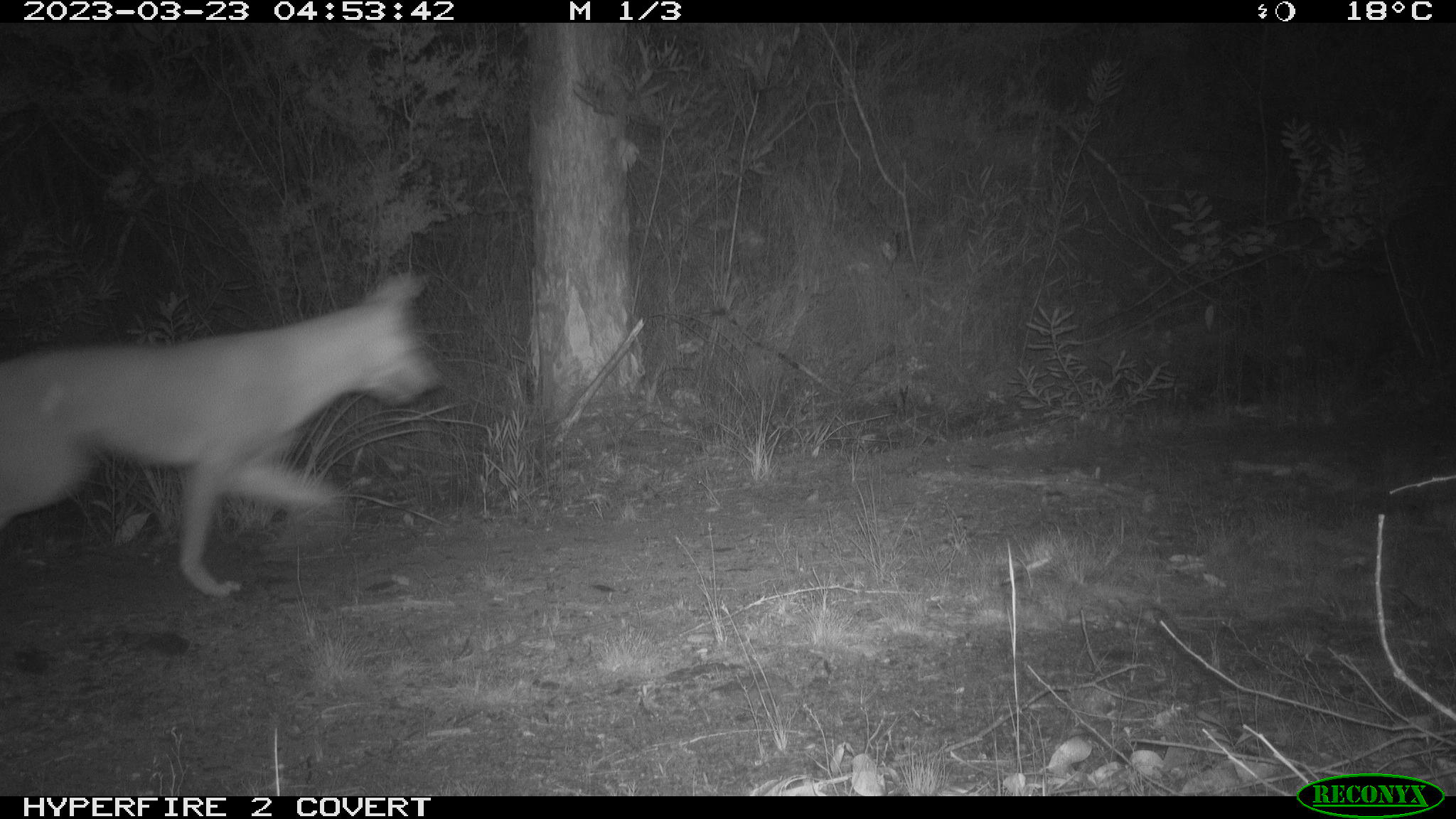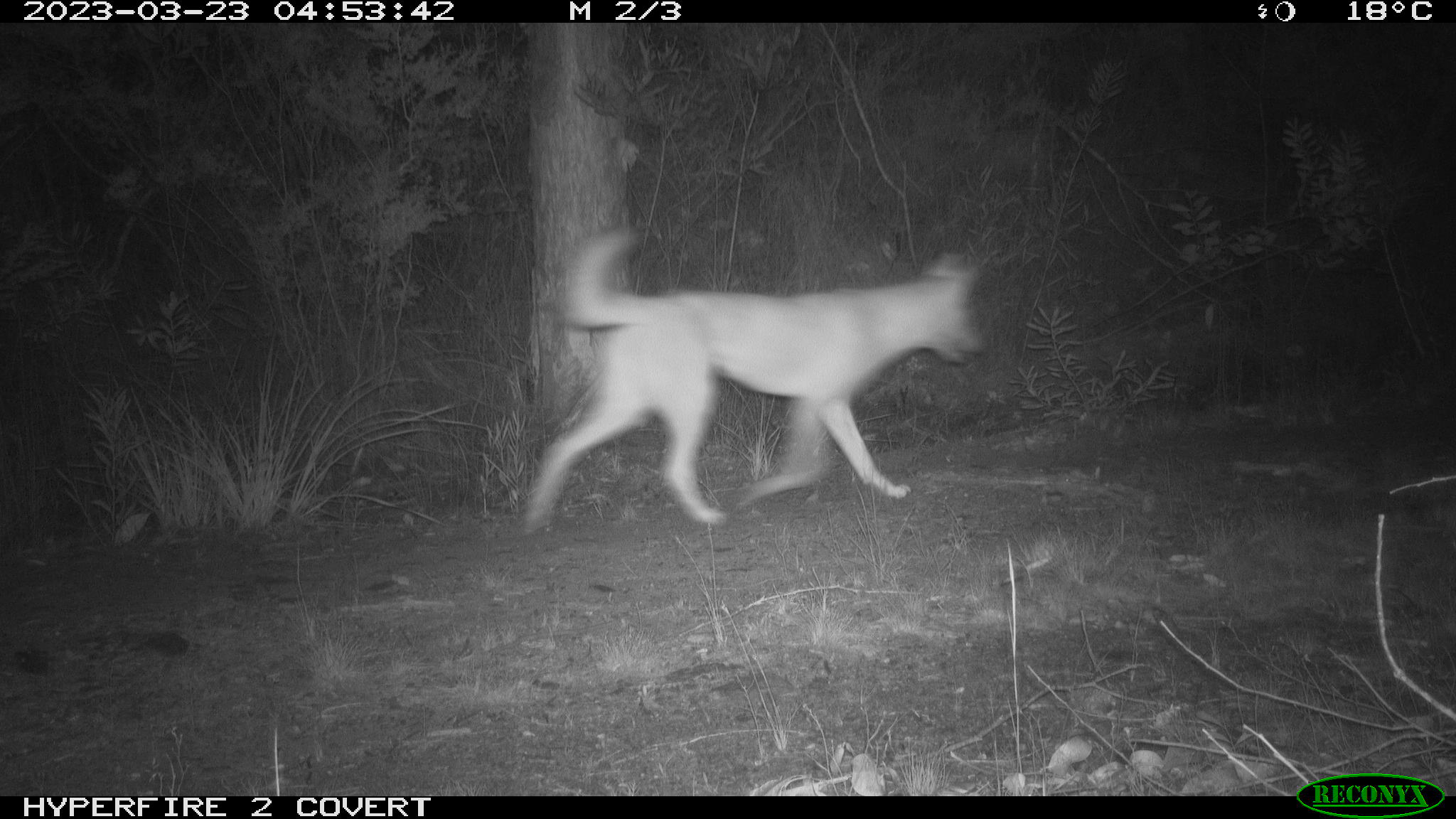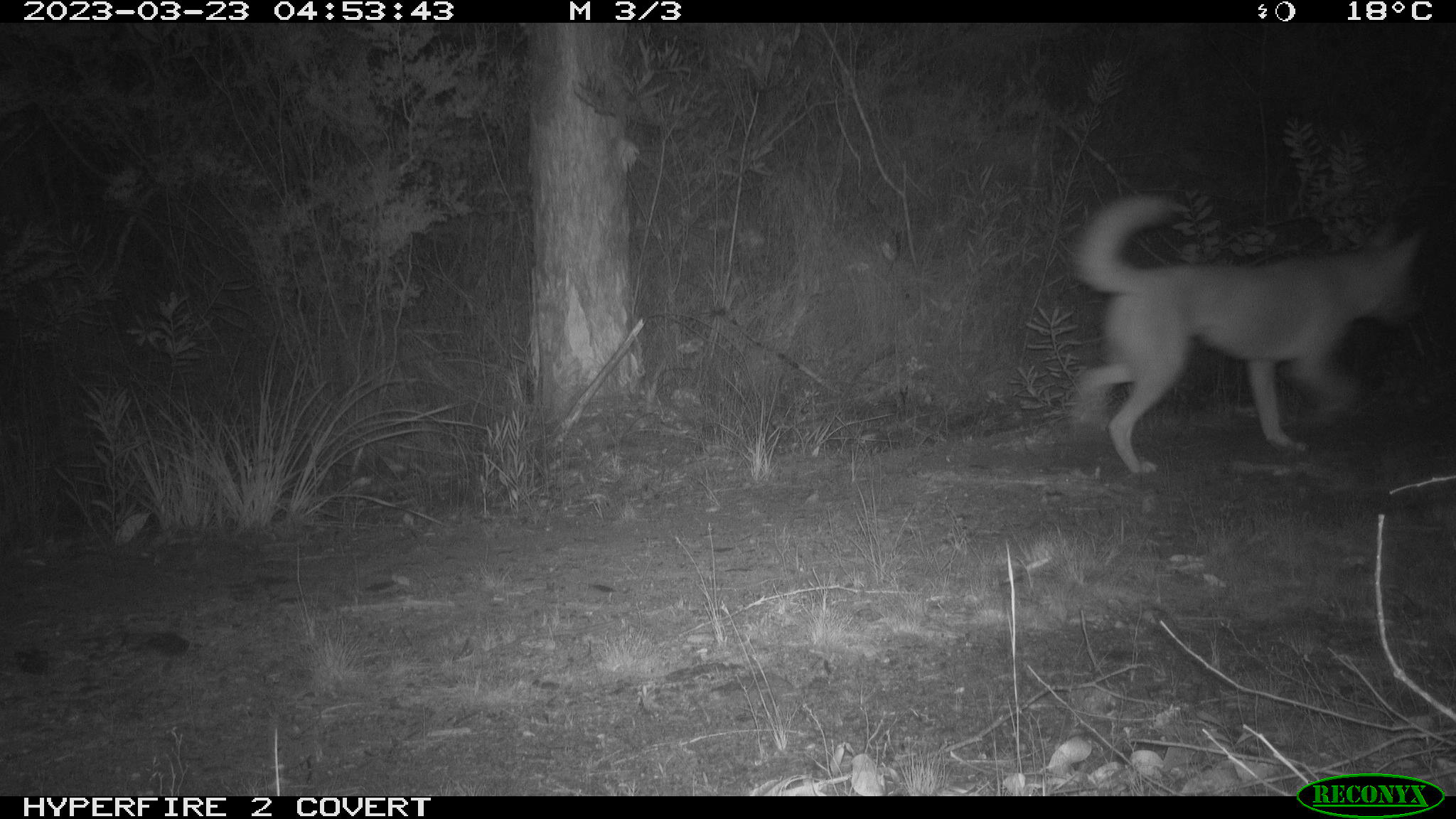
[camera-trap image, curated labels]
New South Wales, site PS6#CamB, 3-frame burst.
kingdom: Animalia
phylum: Chordata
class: Mammalia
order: Carnivora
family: Canidae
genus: Canis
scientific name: Canis familiaris dingo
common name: dingo